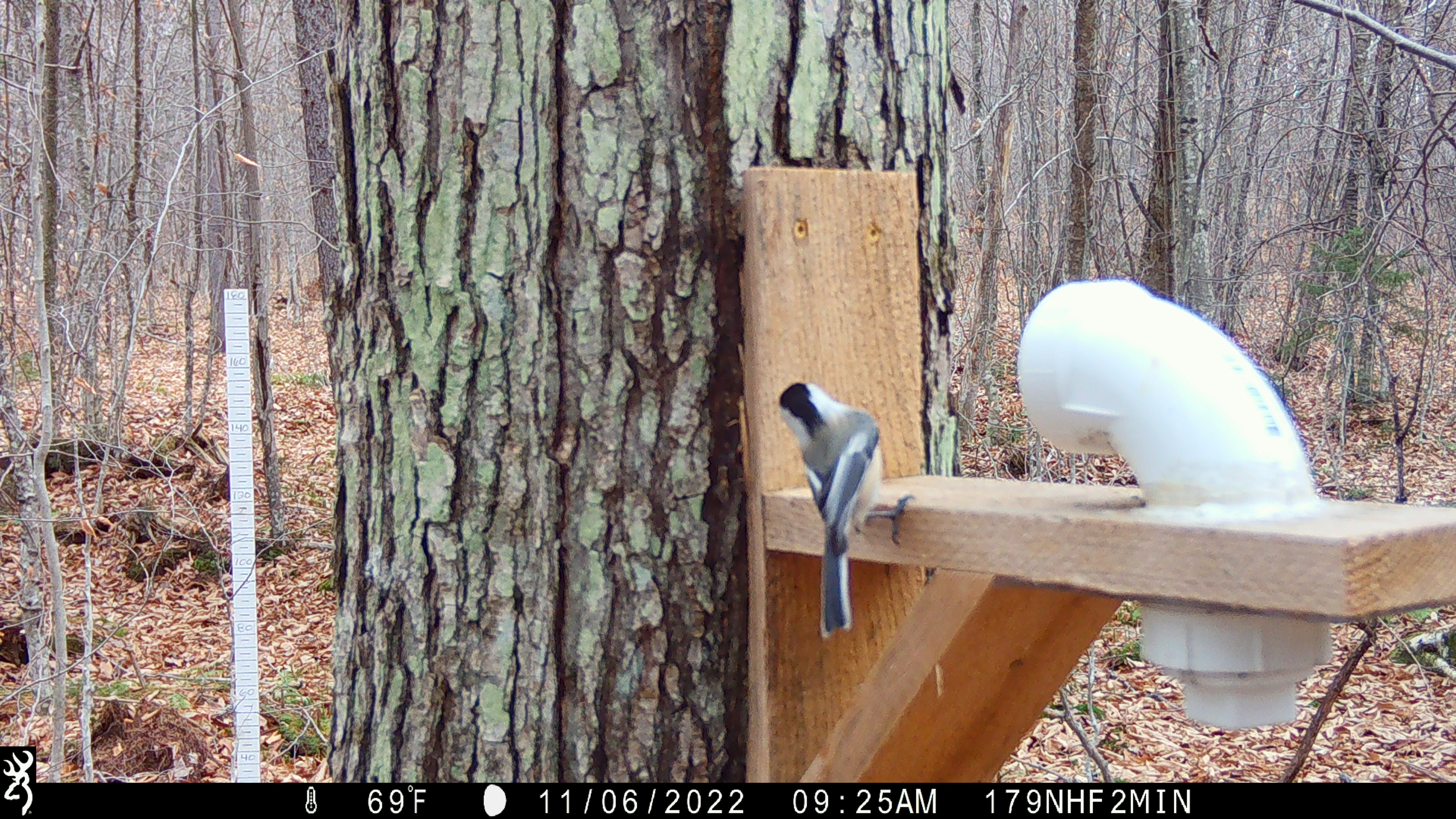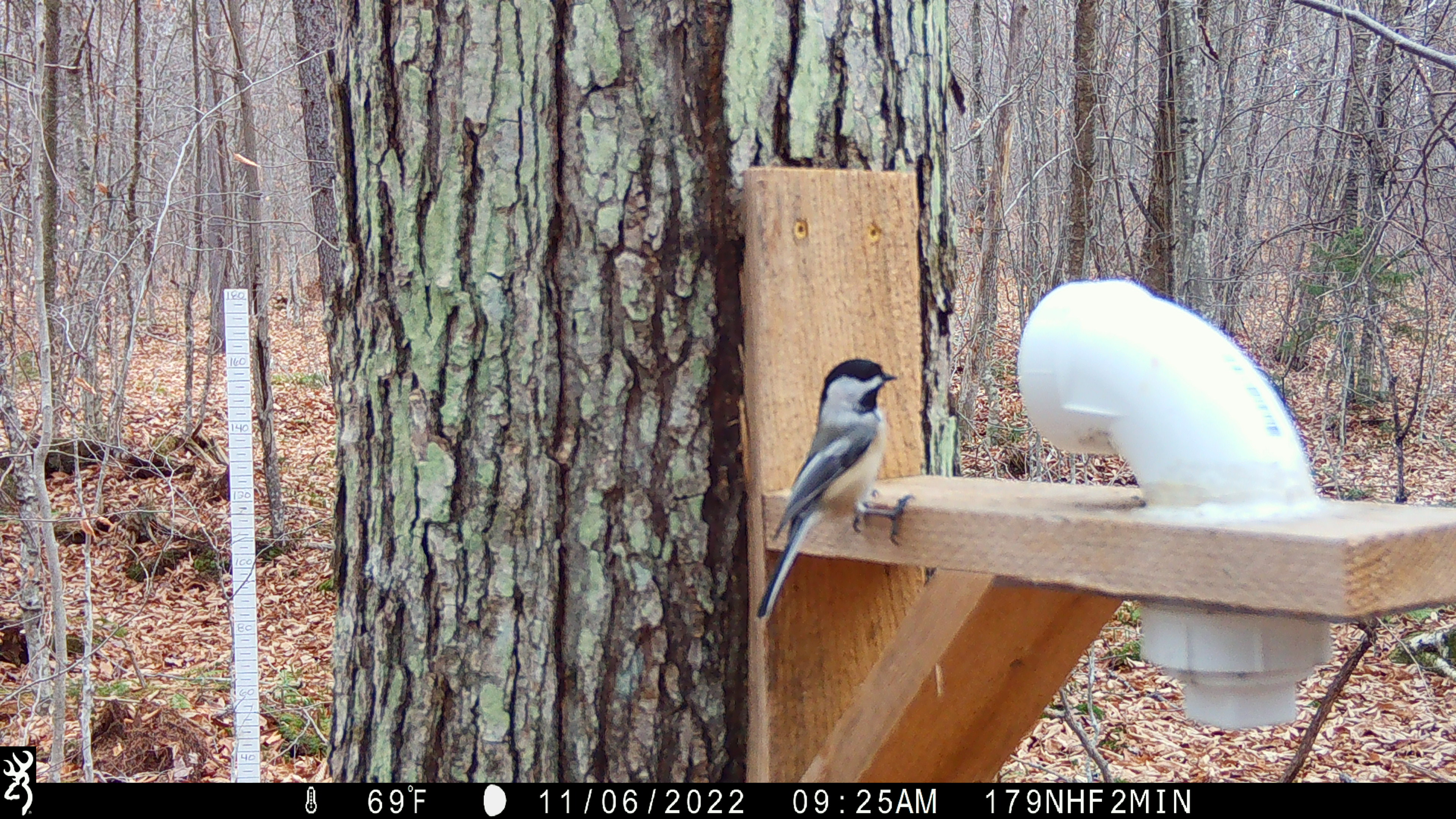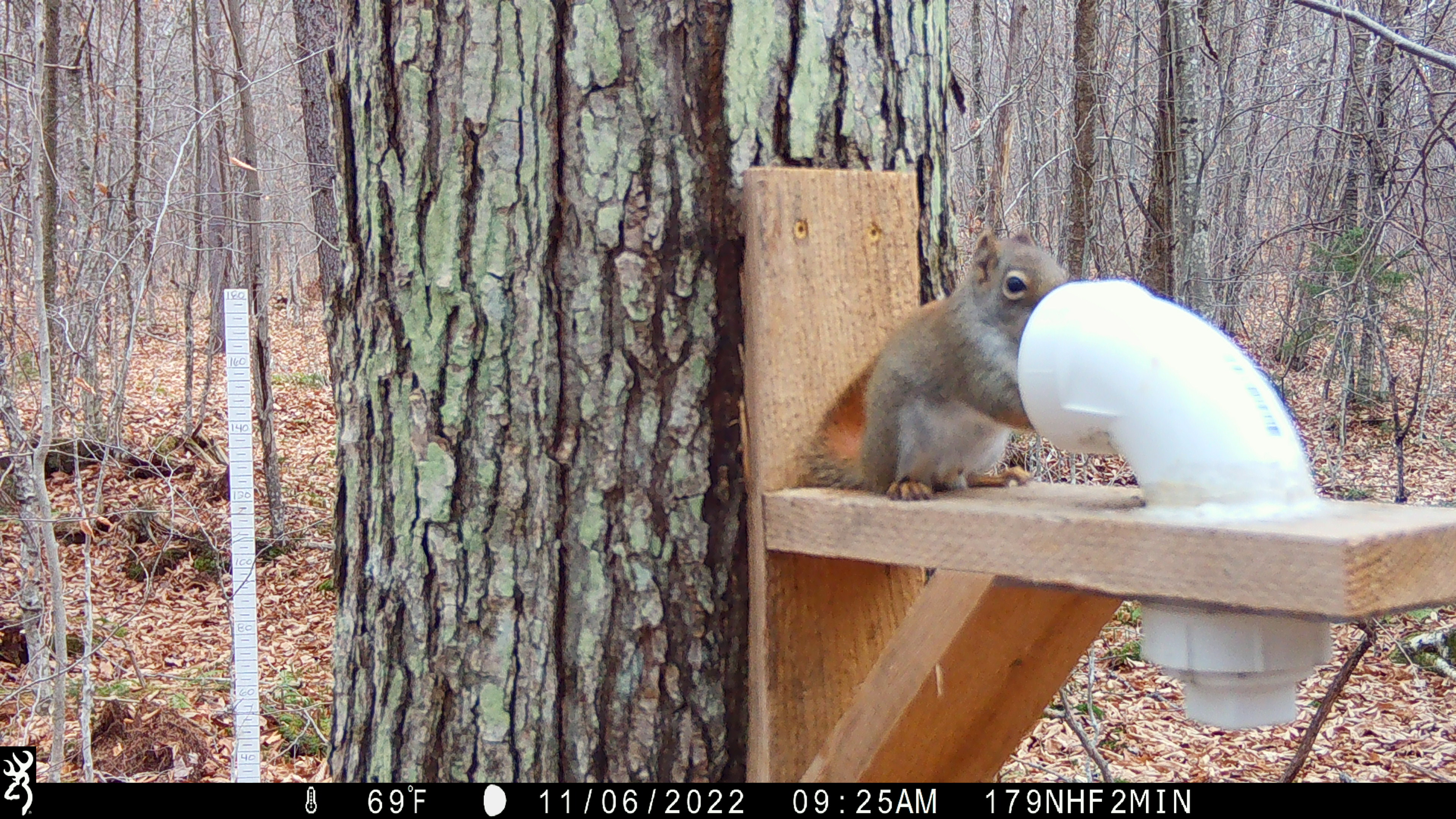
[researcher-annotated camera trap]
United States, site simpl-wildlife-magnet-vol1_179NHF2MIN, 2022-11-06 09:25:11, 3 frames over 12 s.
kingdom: Animalia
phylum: Chordata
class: Aves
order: Passeriformes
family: Paridae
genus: Poecile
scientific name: Poecile atricapillus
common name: black-capped chickadee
Black-capped chickadee (Poecile atricapillus).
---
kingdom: Animalia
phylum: Chordata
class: Mammalia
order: Rodentia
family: Sciuridae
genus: Tamiasciurus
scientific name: Tamiasciurus hudsonicus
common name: red squirrel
Red squirrel (Tamiasciurus hudsonicus).